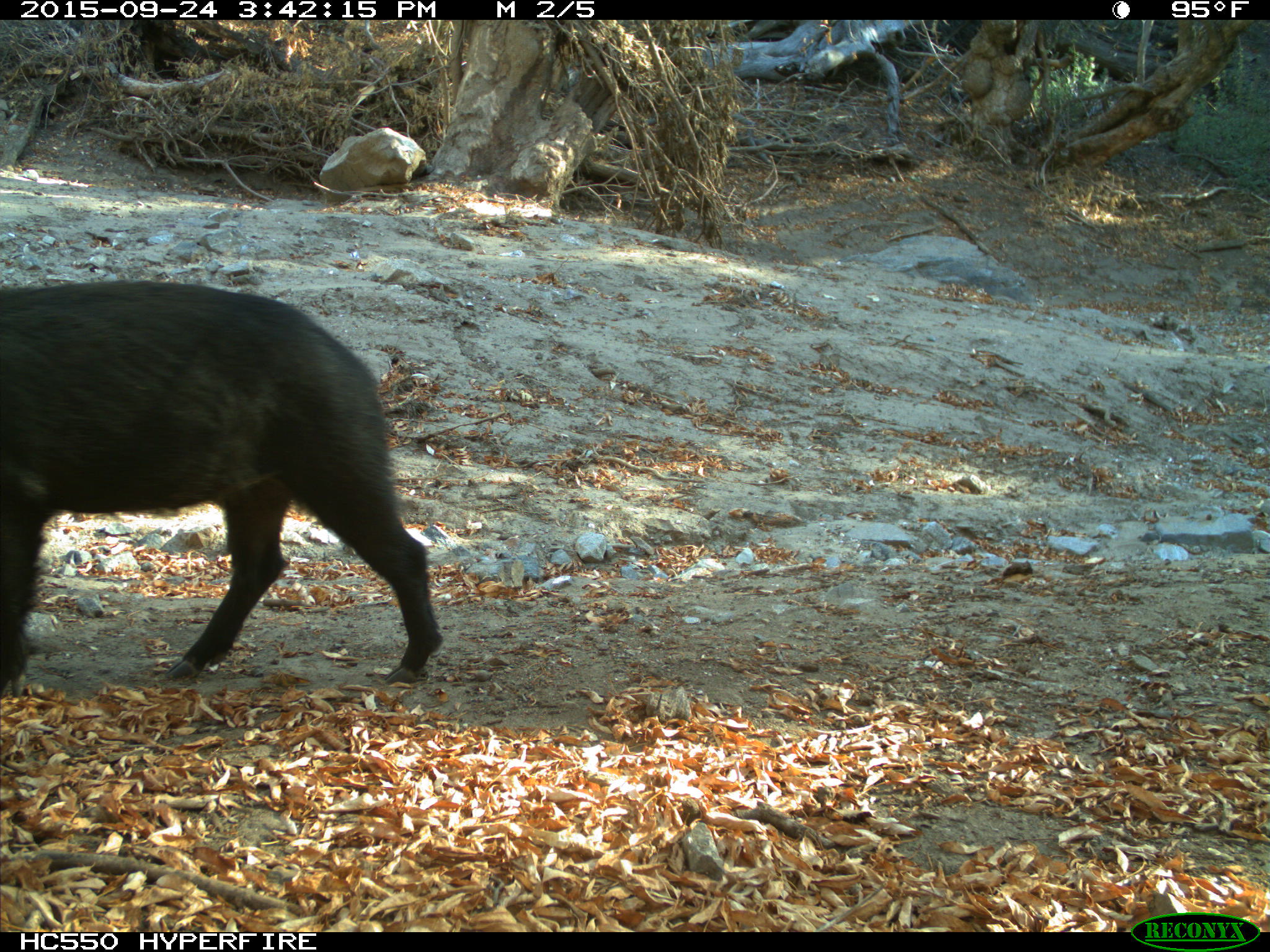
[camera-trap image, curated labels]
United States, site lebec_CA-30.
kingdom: Animalia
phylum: Chordata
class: Mammalia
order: Artiodactyla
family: Suidae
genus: Sus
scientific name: Sus scrofa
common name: wild boar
Sus scrofa (wild boar).